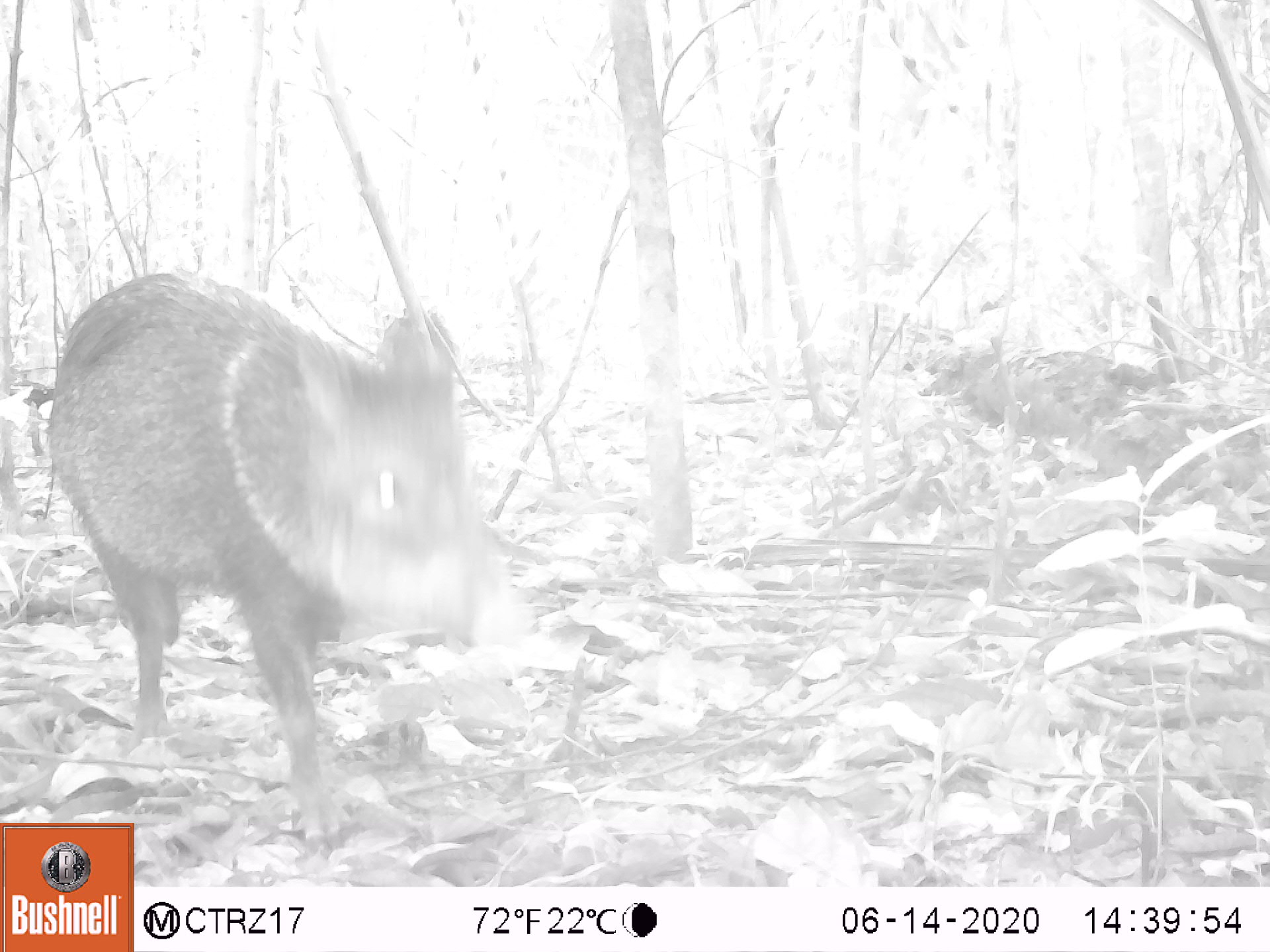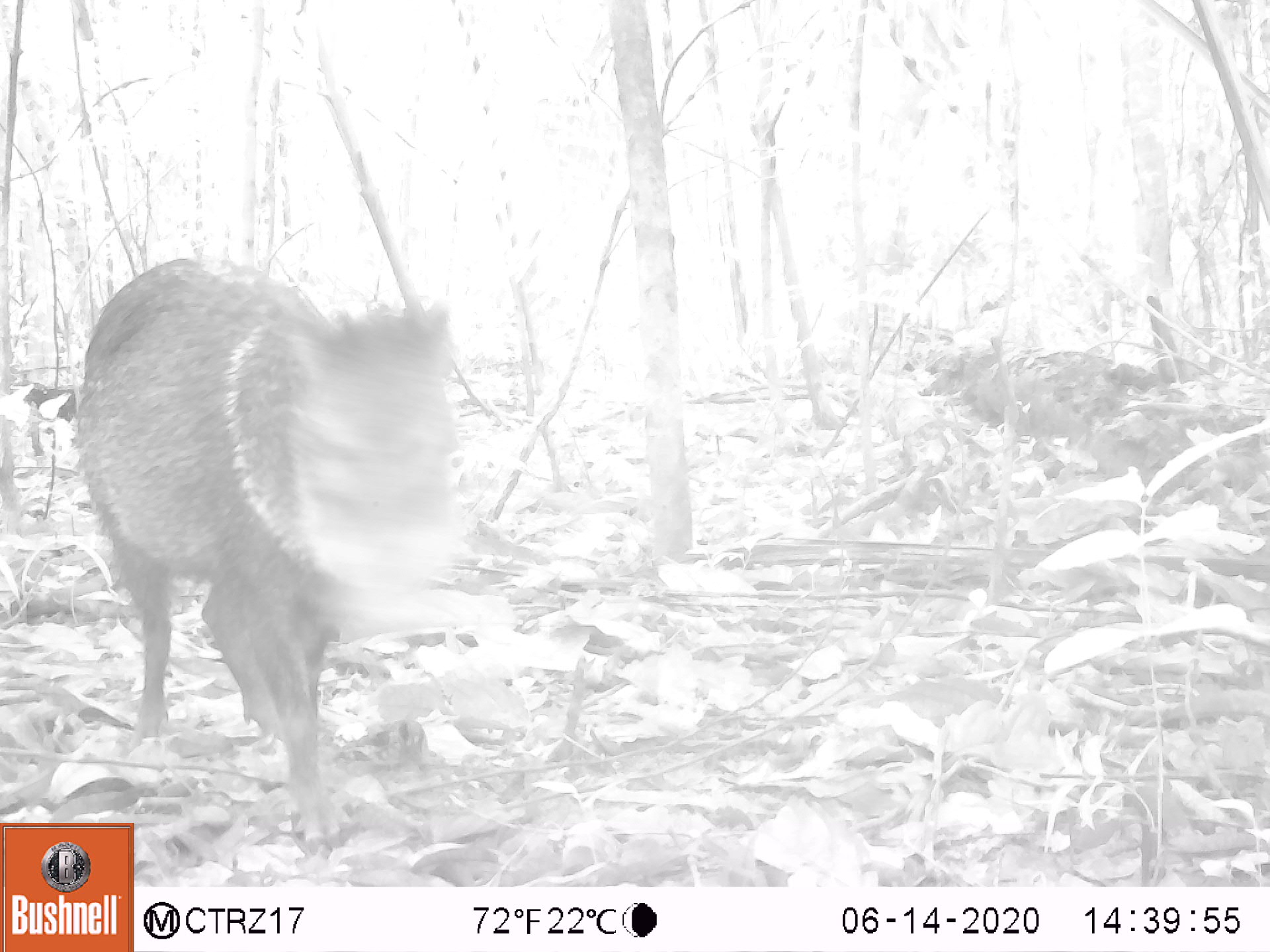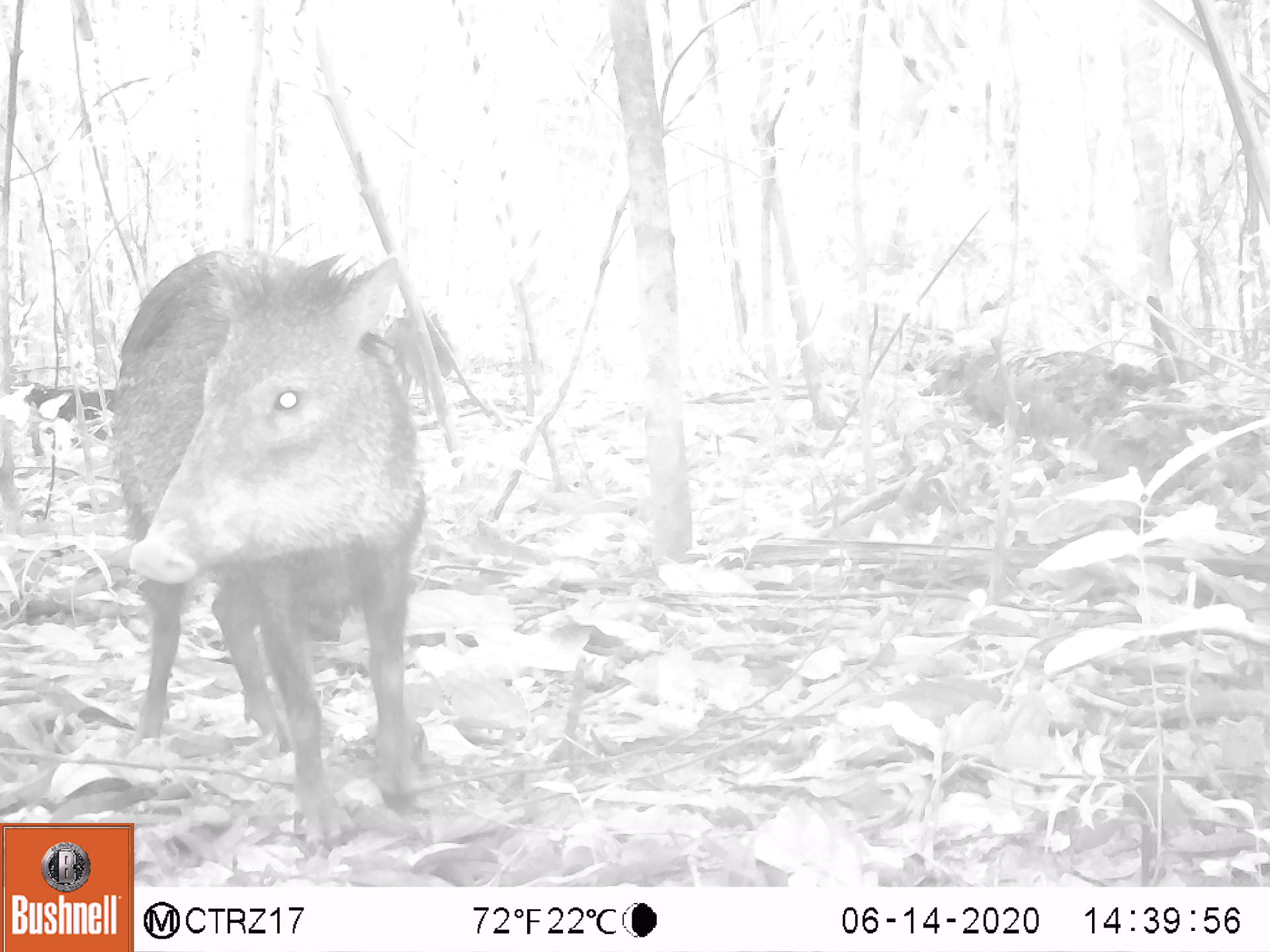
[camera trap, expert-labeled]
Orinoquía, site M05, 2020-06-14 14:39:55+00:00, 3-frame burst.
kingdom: Animalia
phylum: Chordata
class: Mammalia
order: Artiodactyla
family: Tayassuidae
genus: Pecari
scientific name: Pecari tajacu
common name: collared peccary